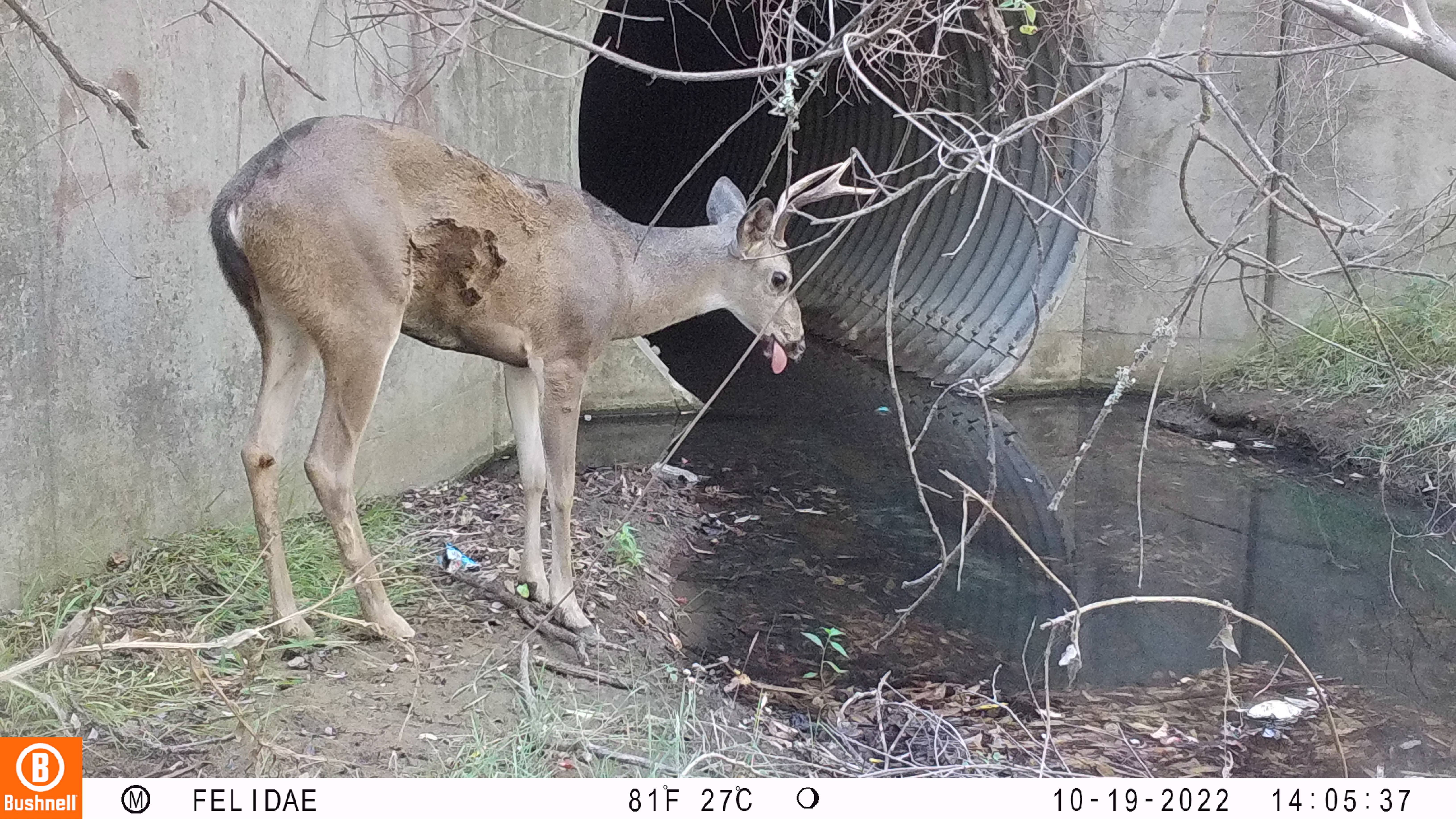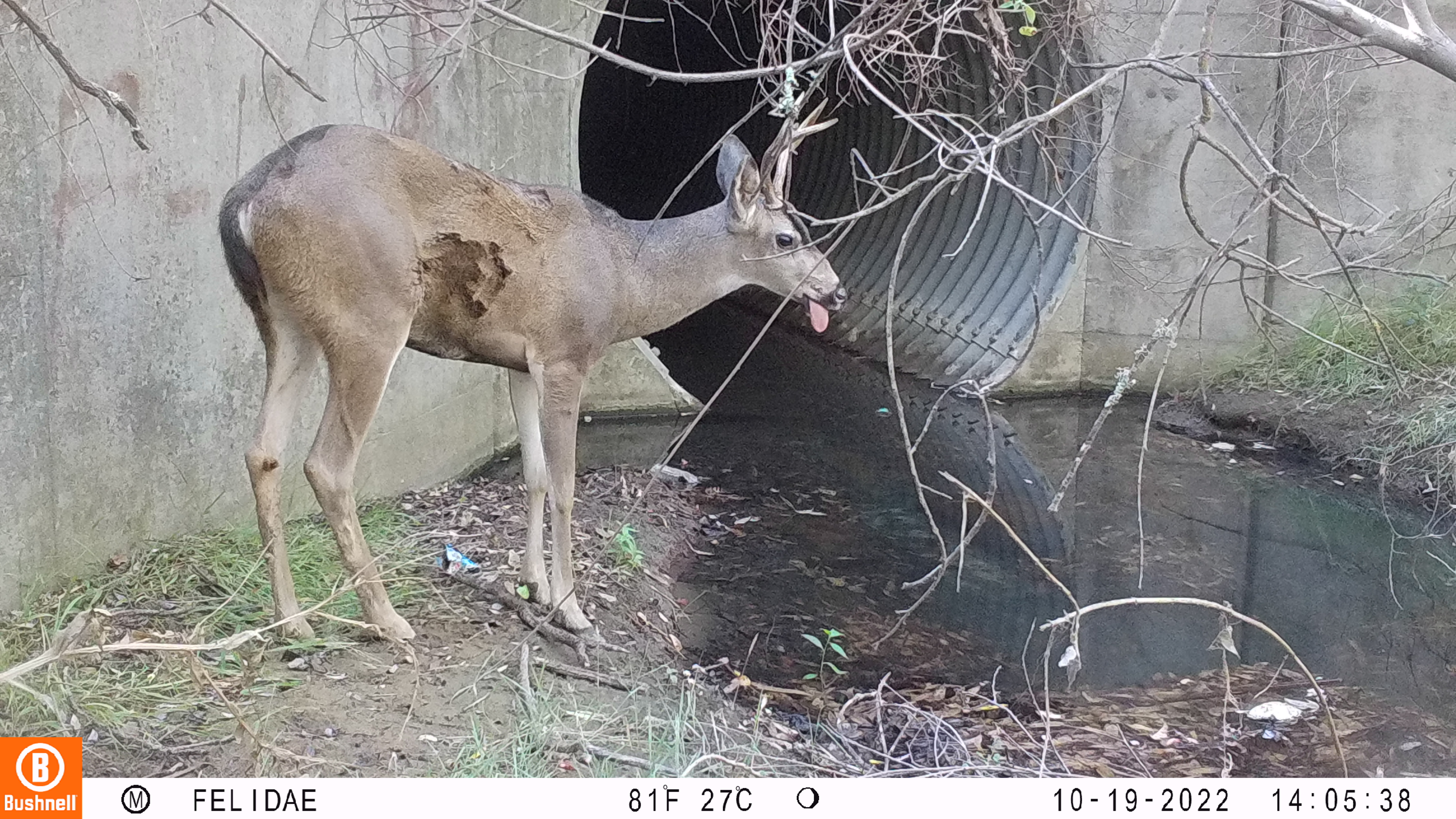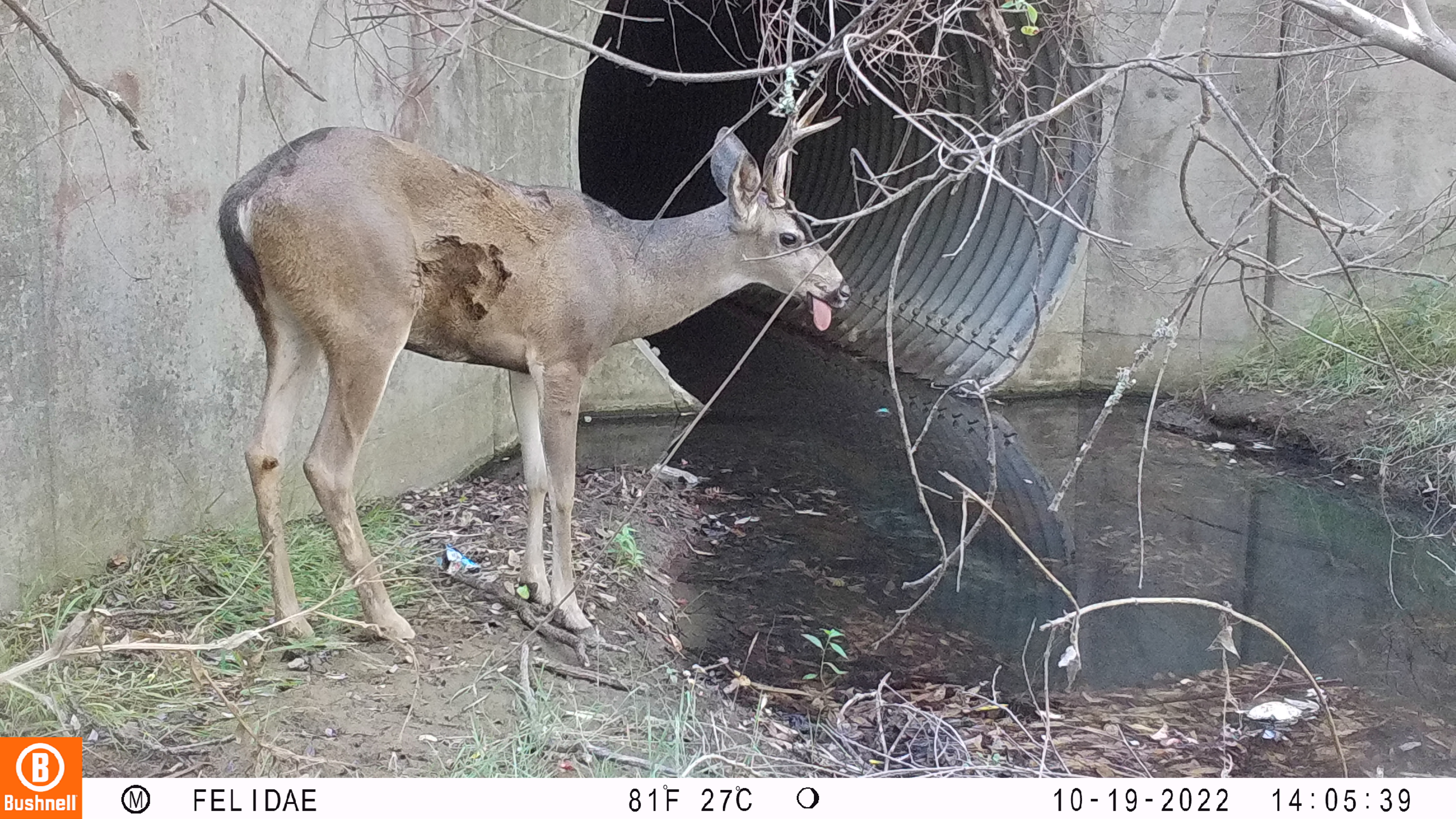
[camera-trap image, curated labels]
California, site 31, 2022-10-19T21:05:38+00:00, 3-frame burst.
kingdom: Animalia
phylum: Chordata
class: Mammalia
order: Artiodactyla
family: Cervidae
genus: Odocoileus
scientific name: Odocoileus hemionus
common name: mule deer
Mule deer (Odocoileus hemionus).